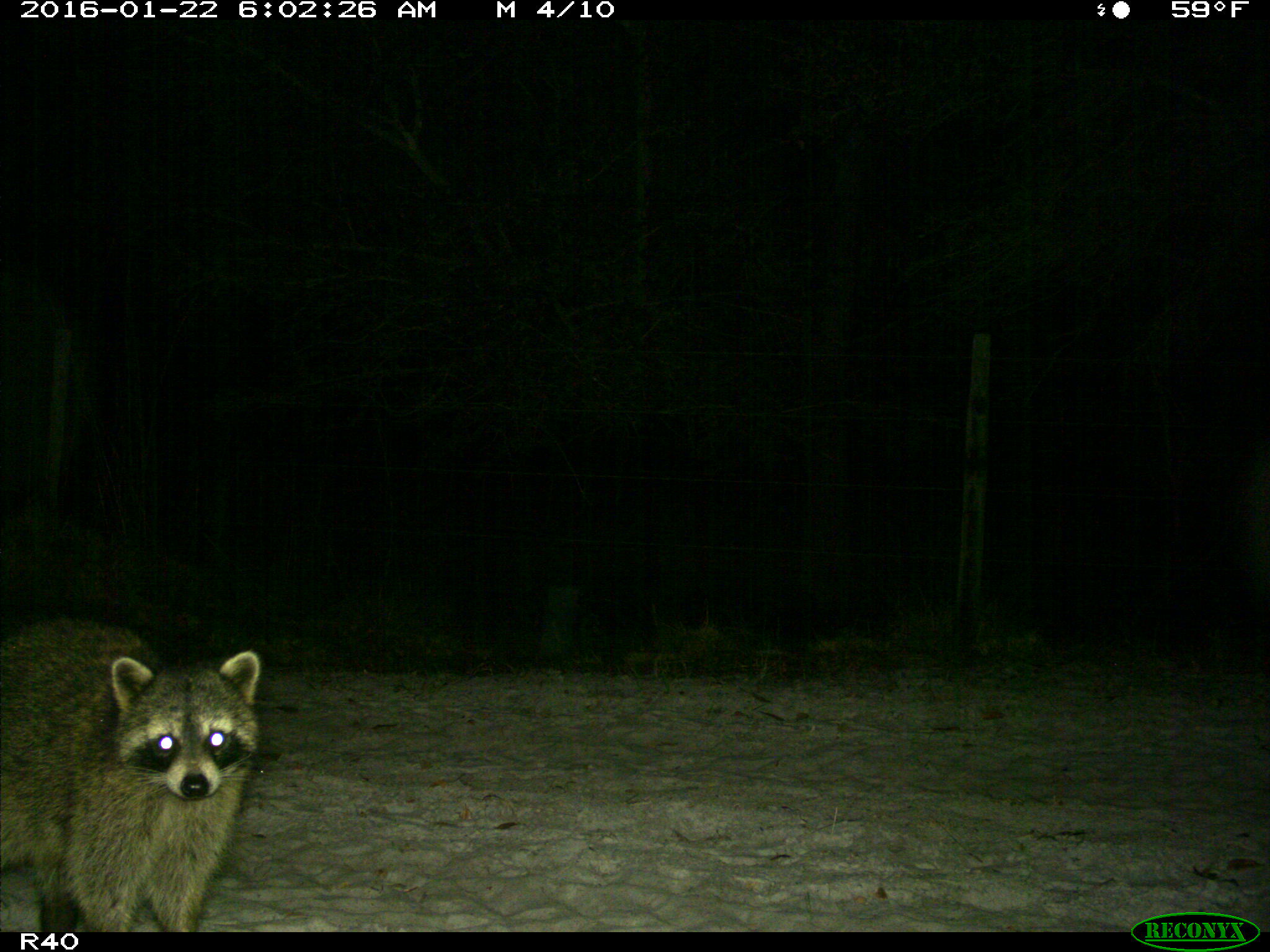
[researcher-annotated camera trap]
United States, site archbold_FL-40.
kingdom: Animalia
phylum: Chordata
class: Mammalia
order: Carnivora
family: Procyonidae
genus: Procyon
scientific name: Procyon lotor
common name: common raccoon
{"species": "Procyon lotor (common raccoon)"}